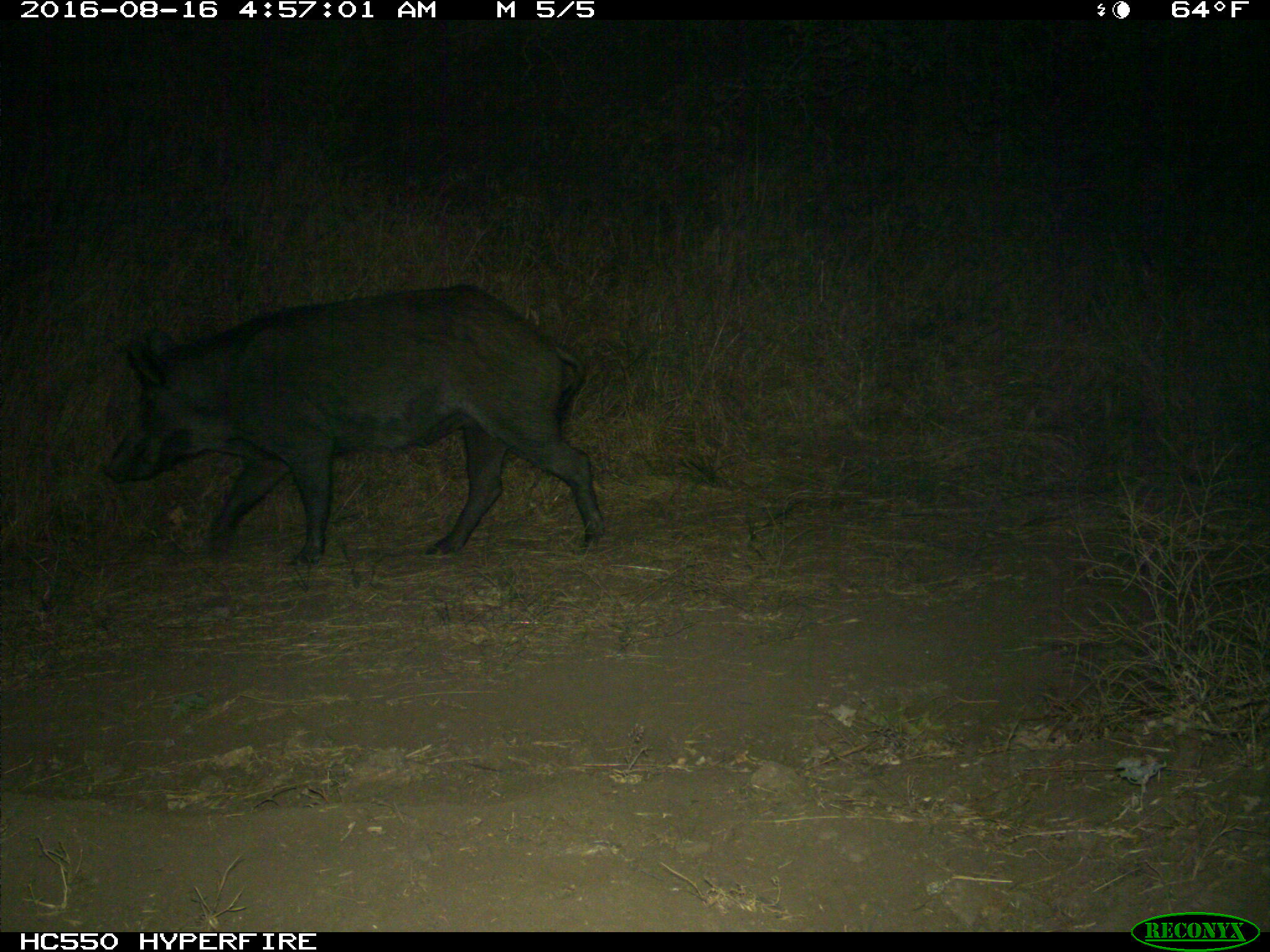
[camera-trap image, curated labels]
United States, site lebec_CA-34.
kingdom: Animalia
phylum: Chordata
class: Mammalia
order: Artiodactyla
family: Suidae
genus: Sus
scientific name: Sus scrofa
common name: wild boar